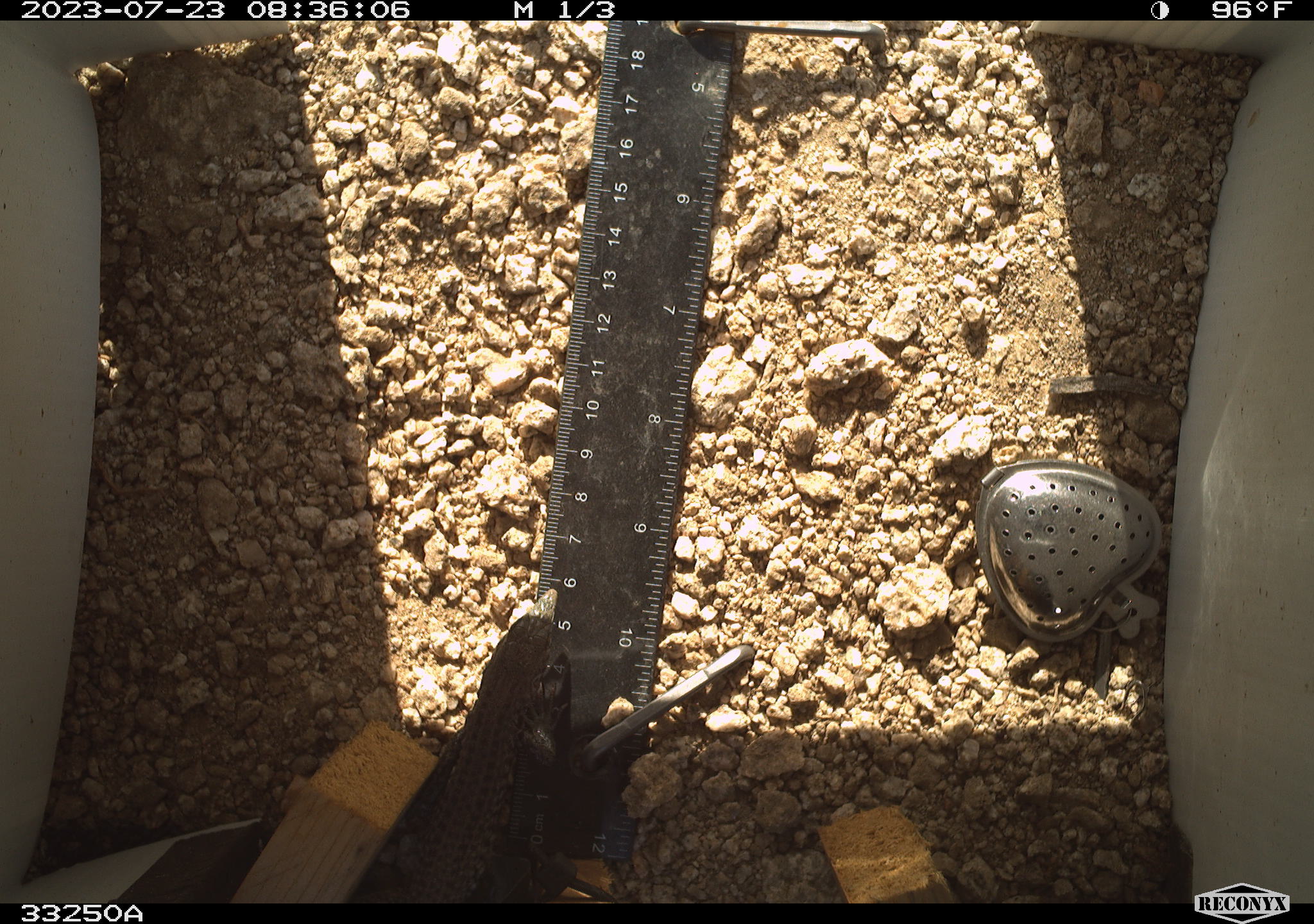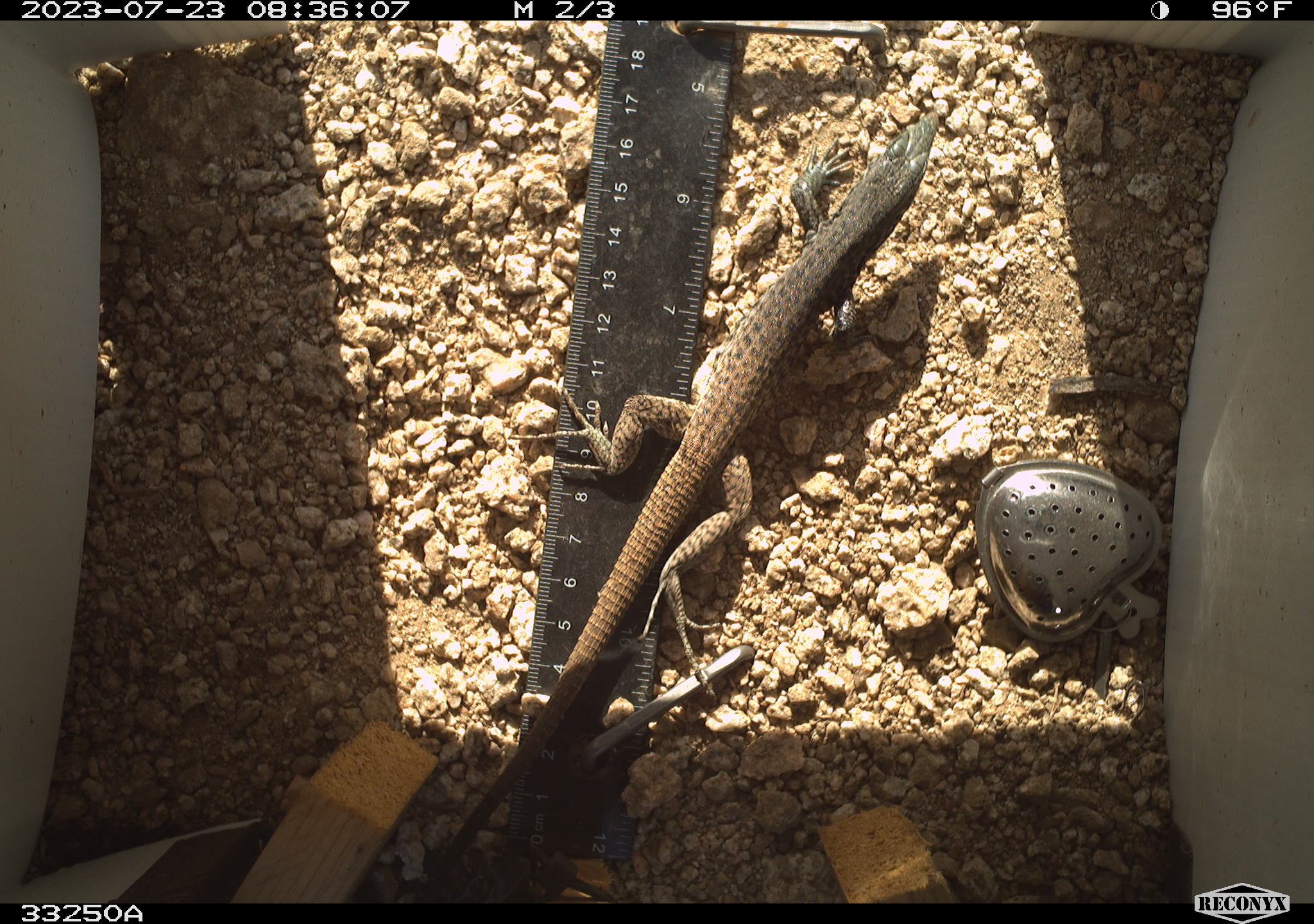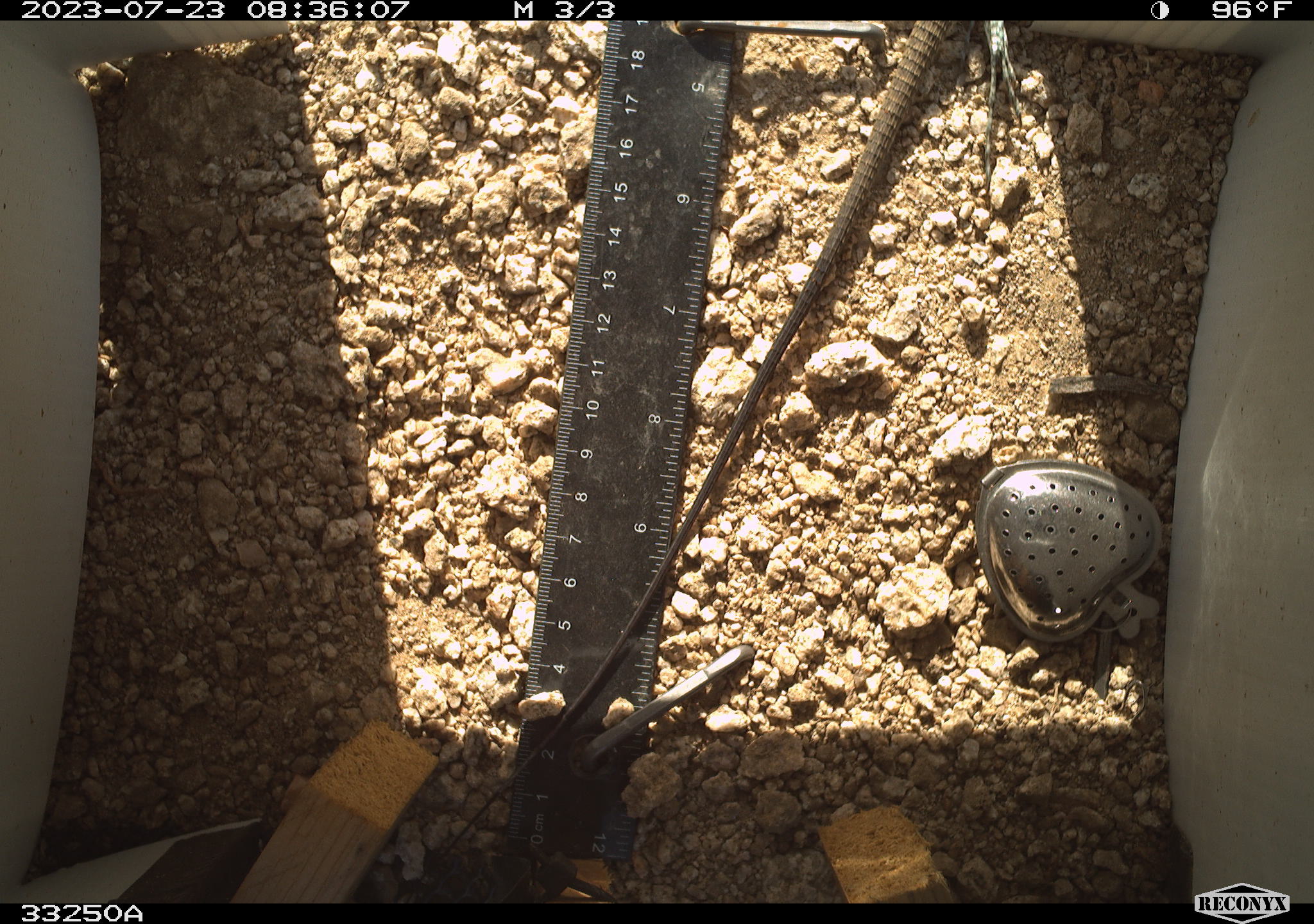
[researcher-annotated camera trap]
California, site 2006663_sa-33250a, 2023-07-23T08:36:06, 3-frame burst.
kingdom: Animalia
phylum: Chordata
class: Reptilia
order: Squamata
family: Teiidae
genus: Aspidoscelis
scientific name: Aspidoscelis tigris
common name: western whiptail